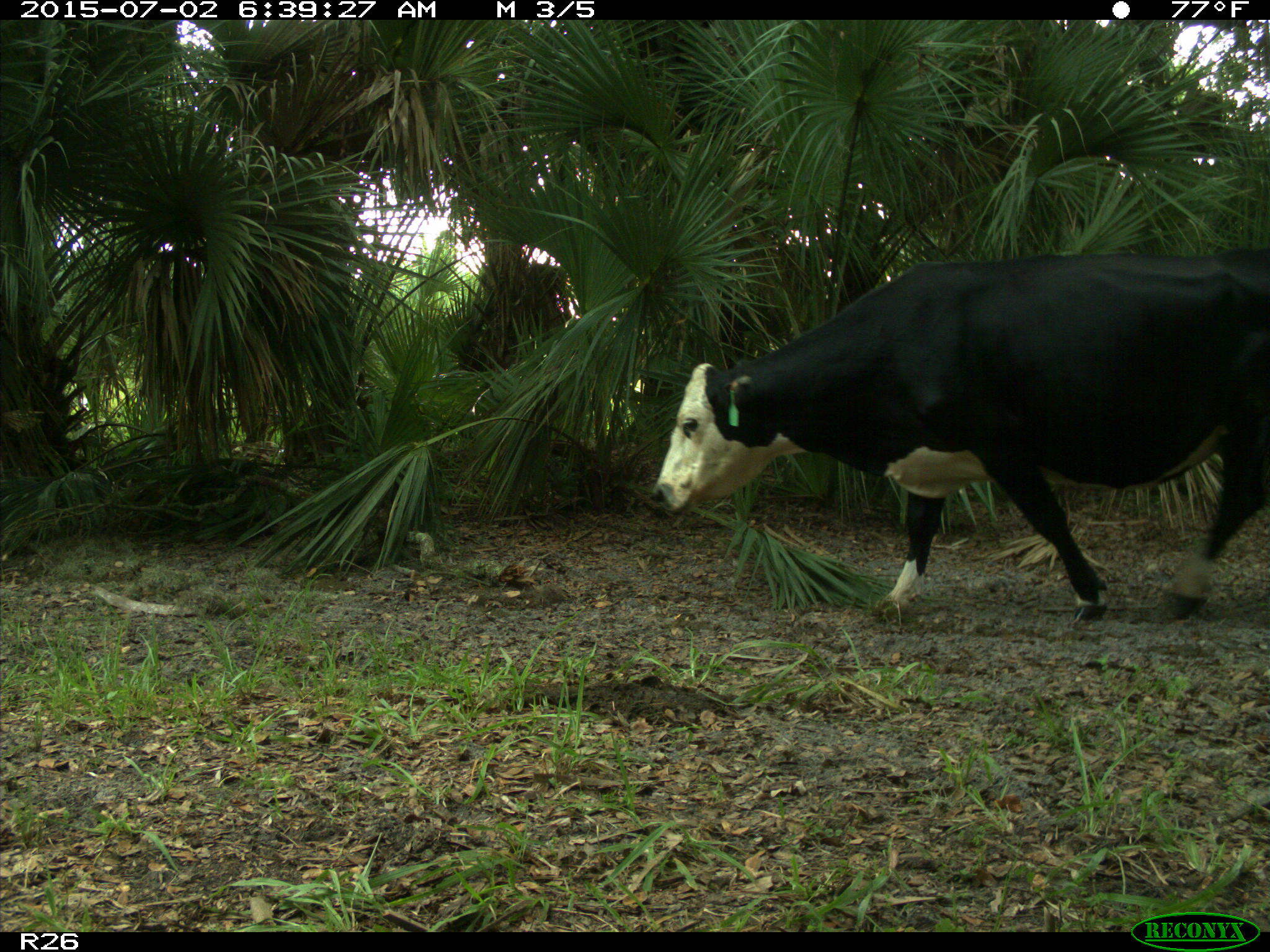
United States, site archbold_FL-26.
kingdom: Animalia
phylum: Chordata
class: Mammalia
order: Artiodactyla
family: Bovidae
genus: Bos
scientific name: Bos taurus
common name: domestic cow